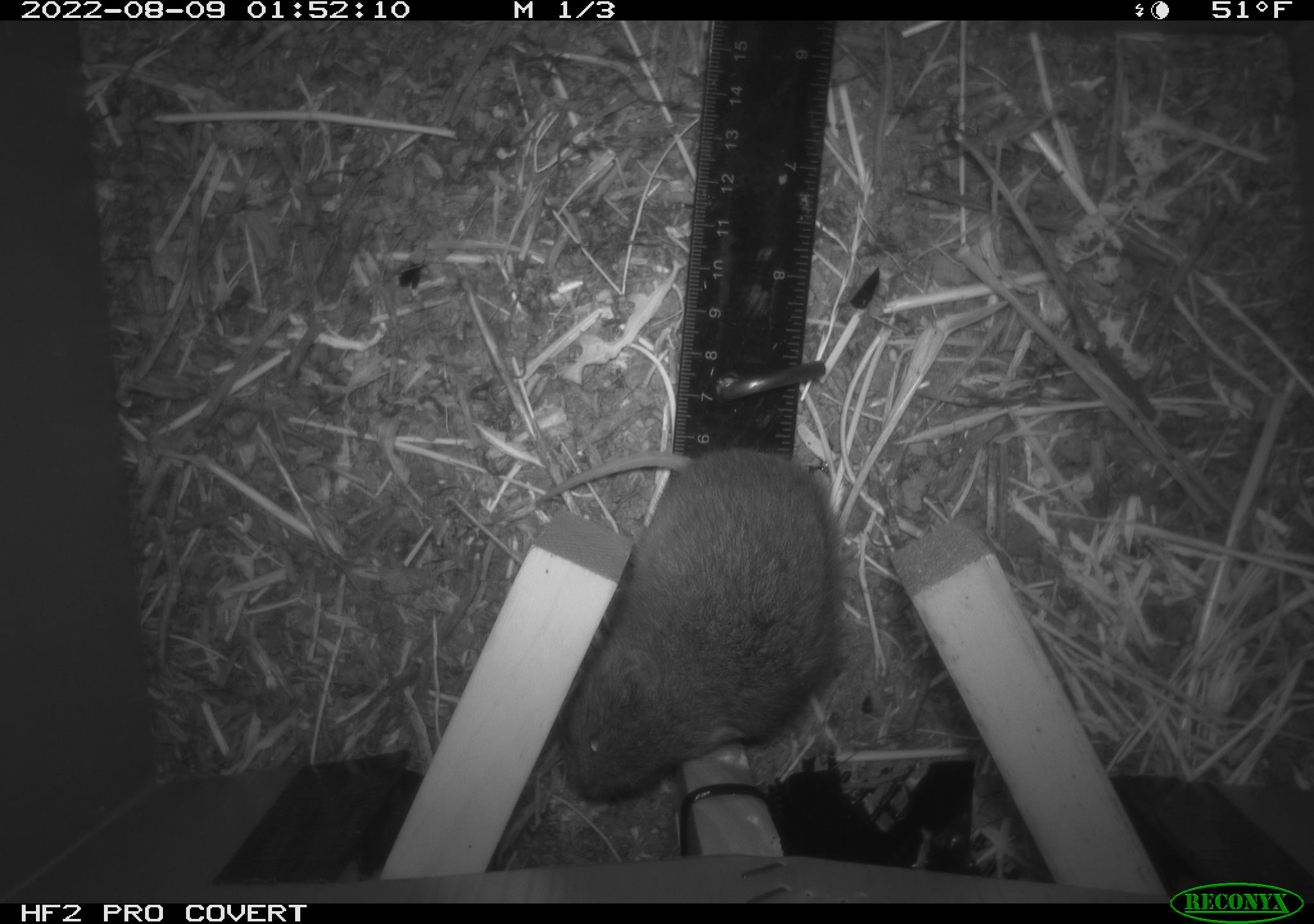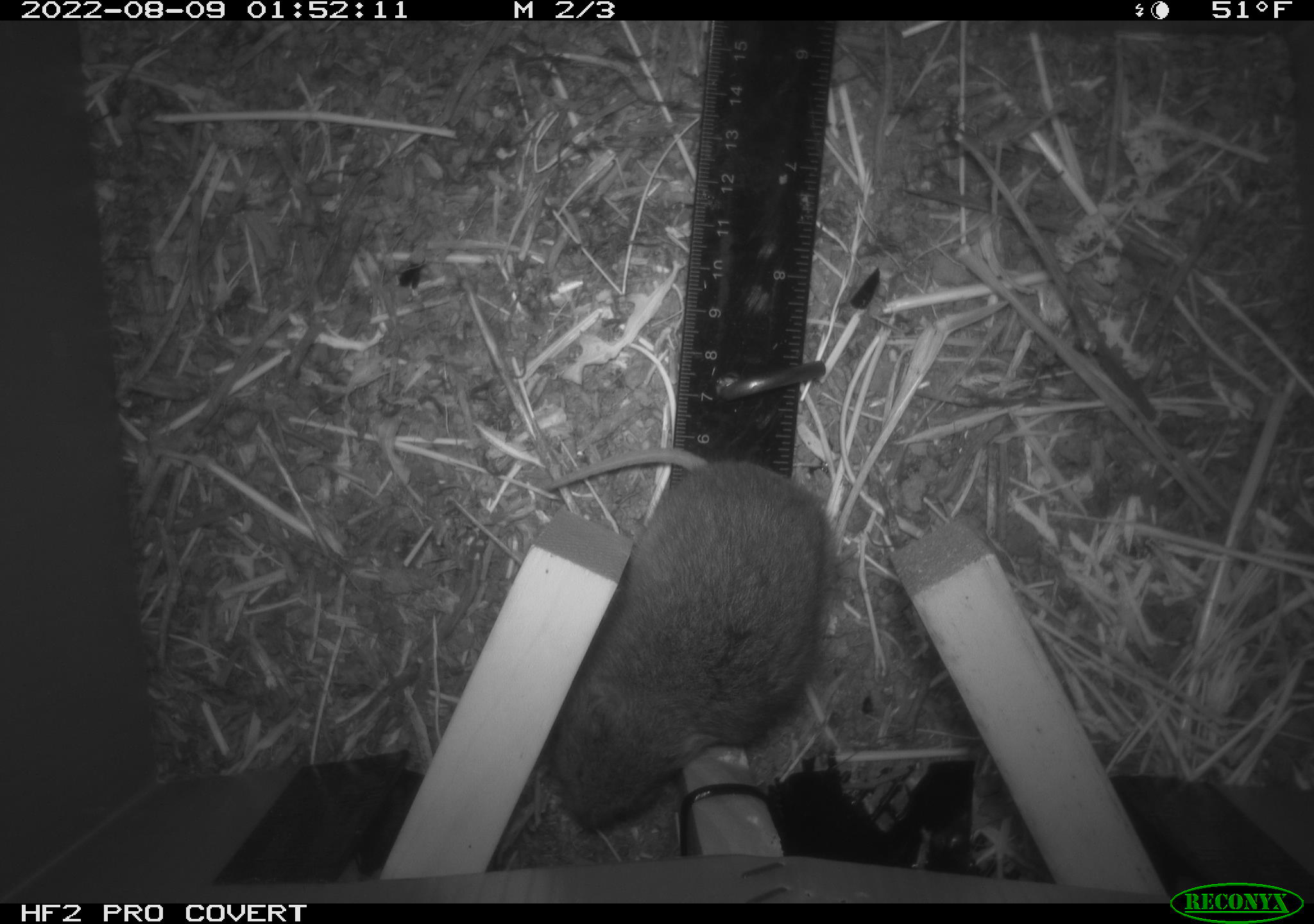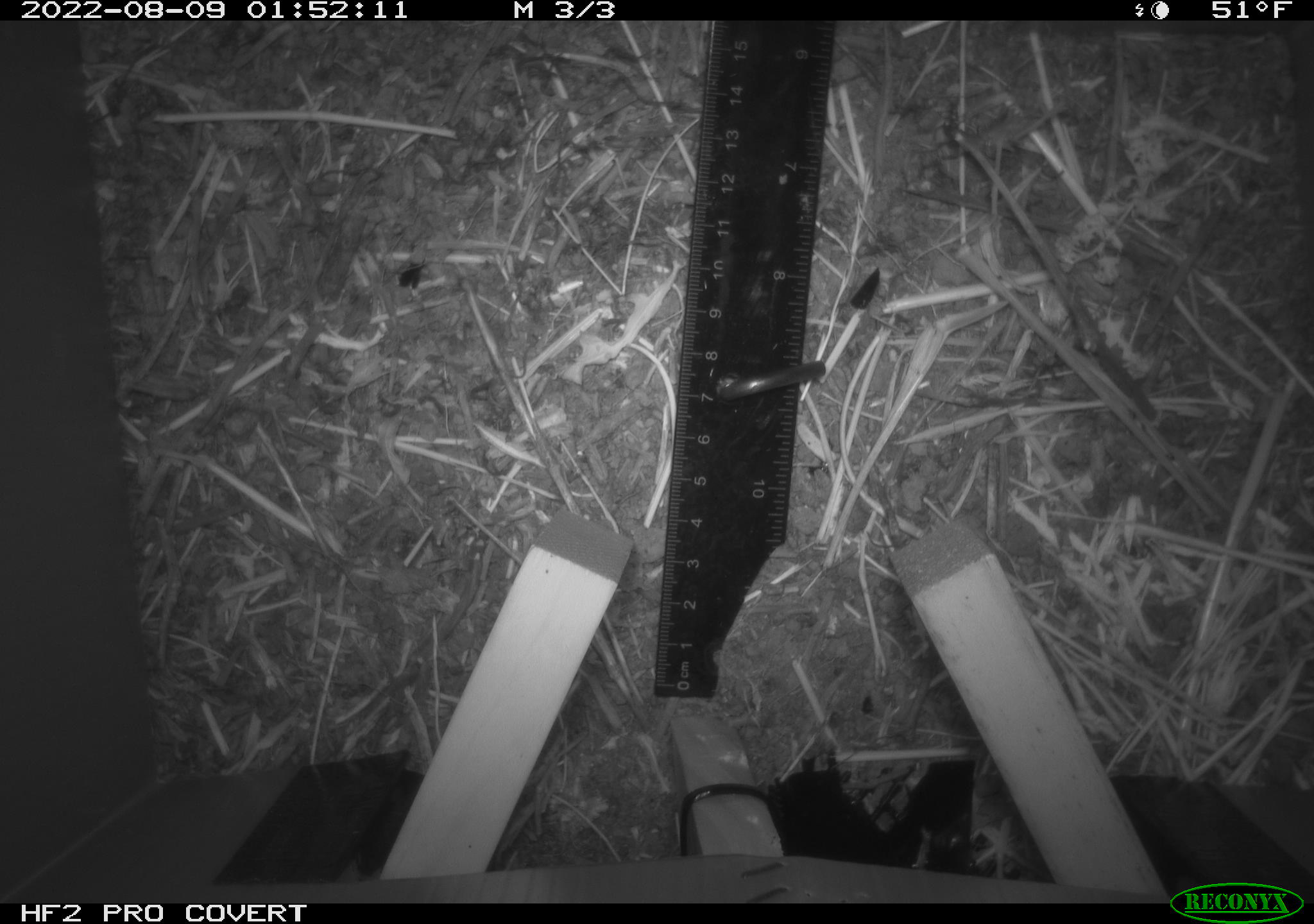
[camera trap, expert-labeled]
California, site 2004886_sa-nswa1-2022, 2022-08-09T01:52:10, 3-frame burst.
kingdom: Animalia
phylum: Chordata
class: Mammalia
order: Rodentia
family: Cricetidae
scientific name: Cricetidae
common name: hamsters, voles, lemmings, and allies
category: cricetidae family